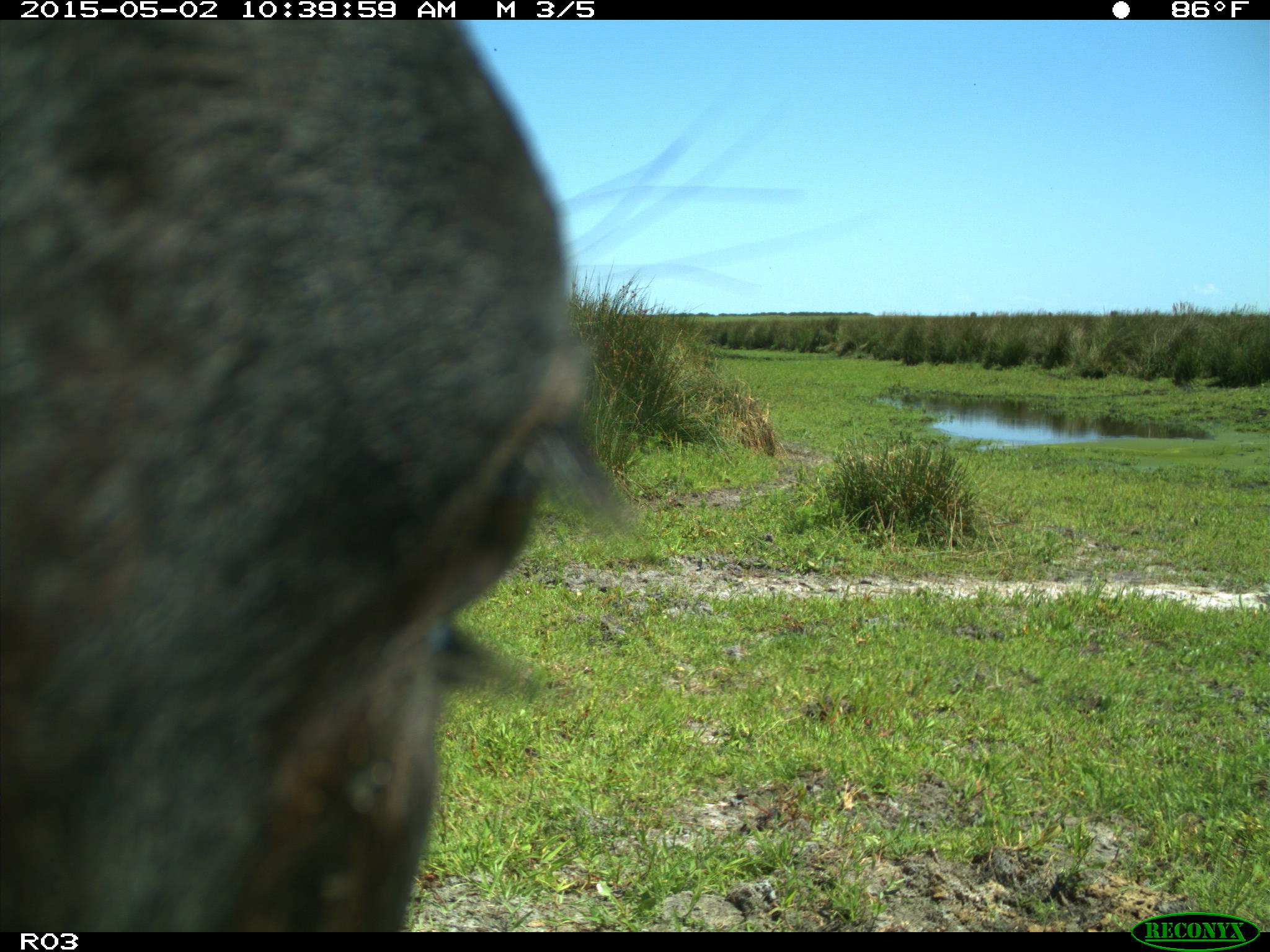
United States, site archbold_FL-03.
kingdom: Animalia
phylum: Chordata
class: Mammalia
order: Artiodactyla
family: Bovidae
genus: Bos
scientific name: Bos taurus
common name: domestic cow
Bos taurus (domestic cow).